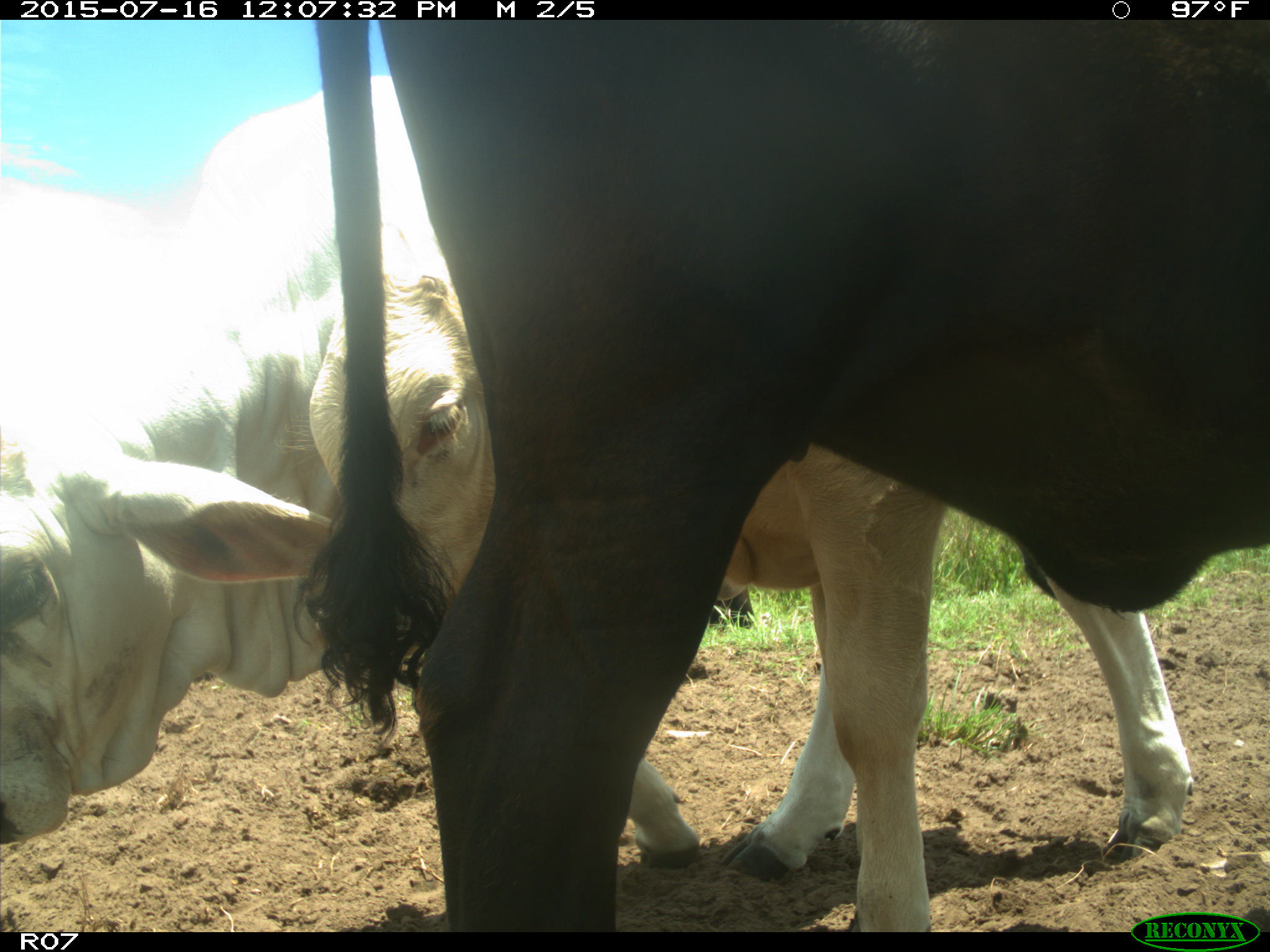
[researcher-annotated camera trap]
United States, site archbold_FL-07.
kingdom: Animalia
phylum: Chordata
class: Mammalia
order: Artiodactyla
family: Bovidae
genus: Bos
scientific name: Bos taurus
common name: domestic cow